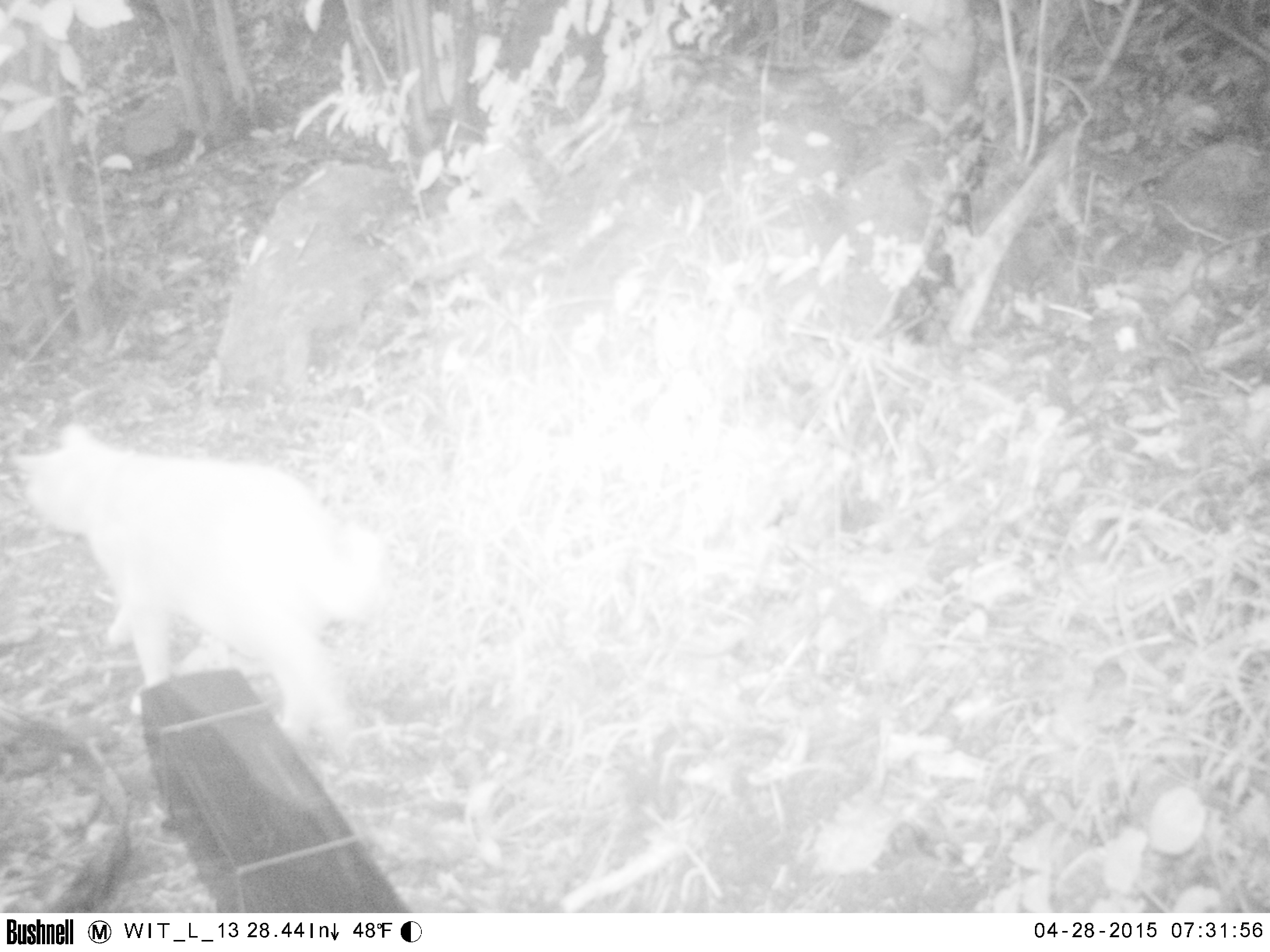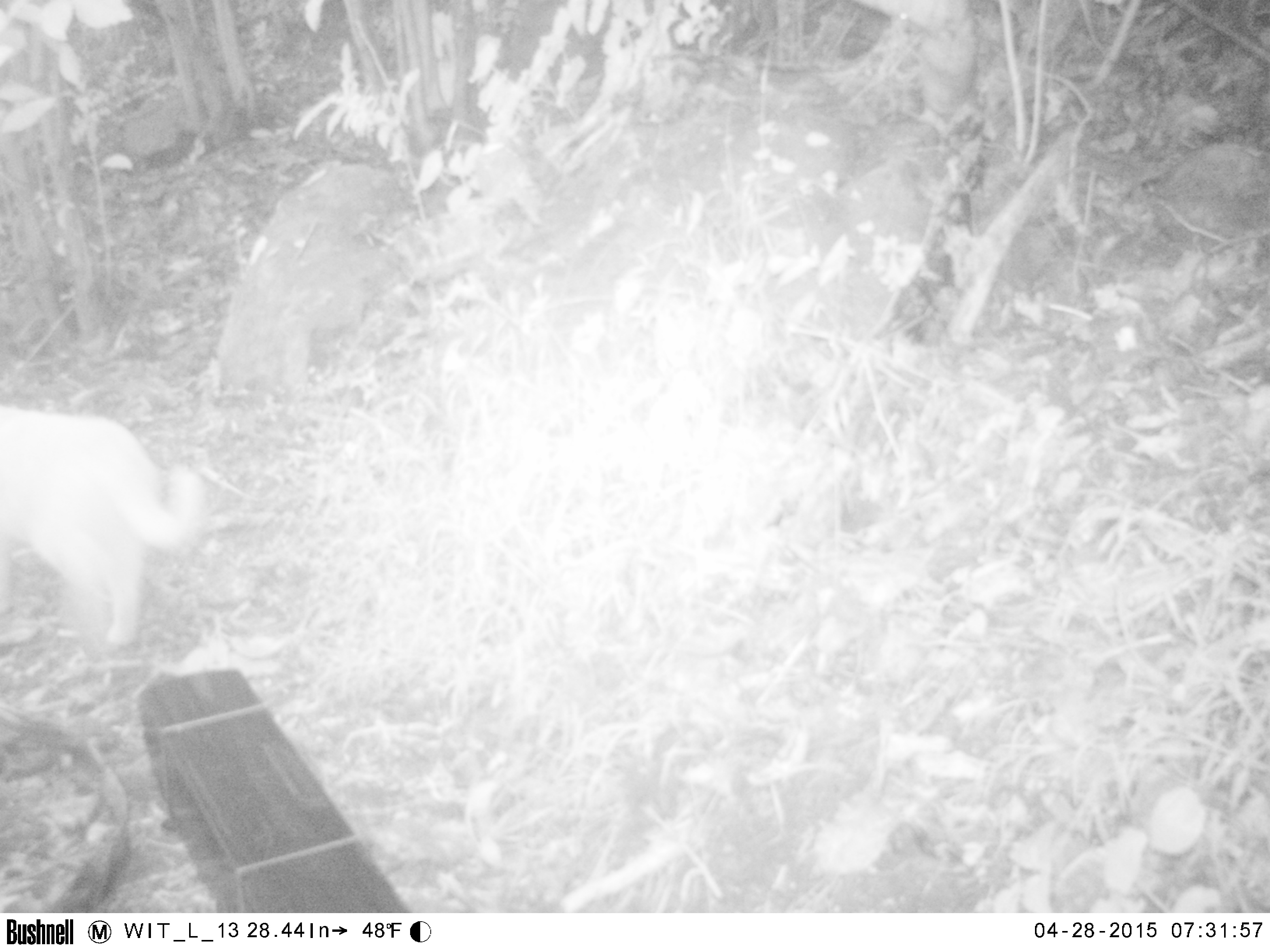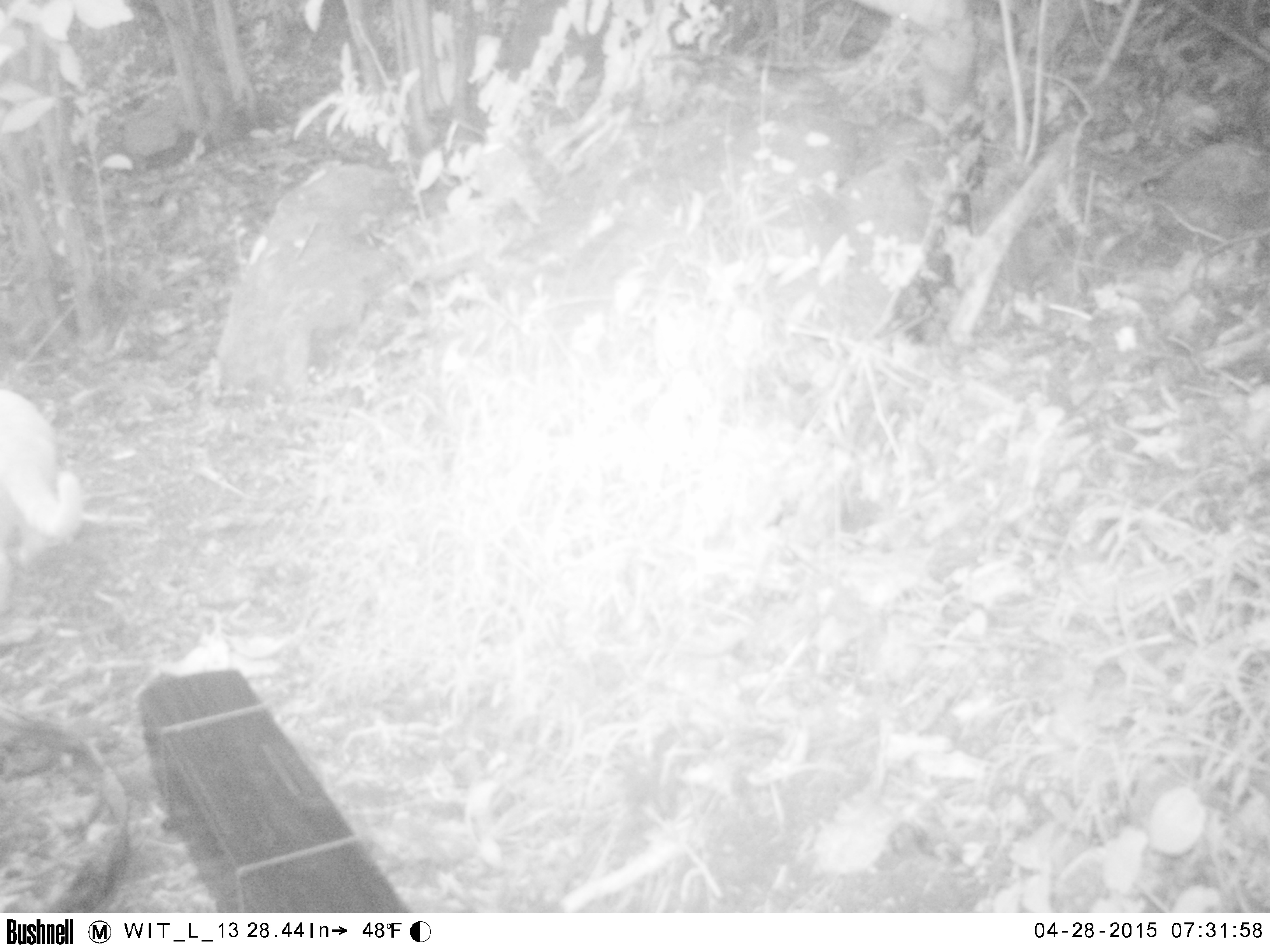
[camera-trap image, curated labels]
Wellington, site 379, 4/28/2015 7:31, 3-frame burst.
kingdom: Animalia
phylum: Chordata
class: Mammalia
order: Carnivora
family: Felidae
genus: Felis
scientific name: Felis catus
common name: cat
Cat (Felis catus).